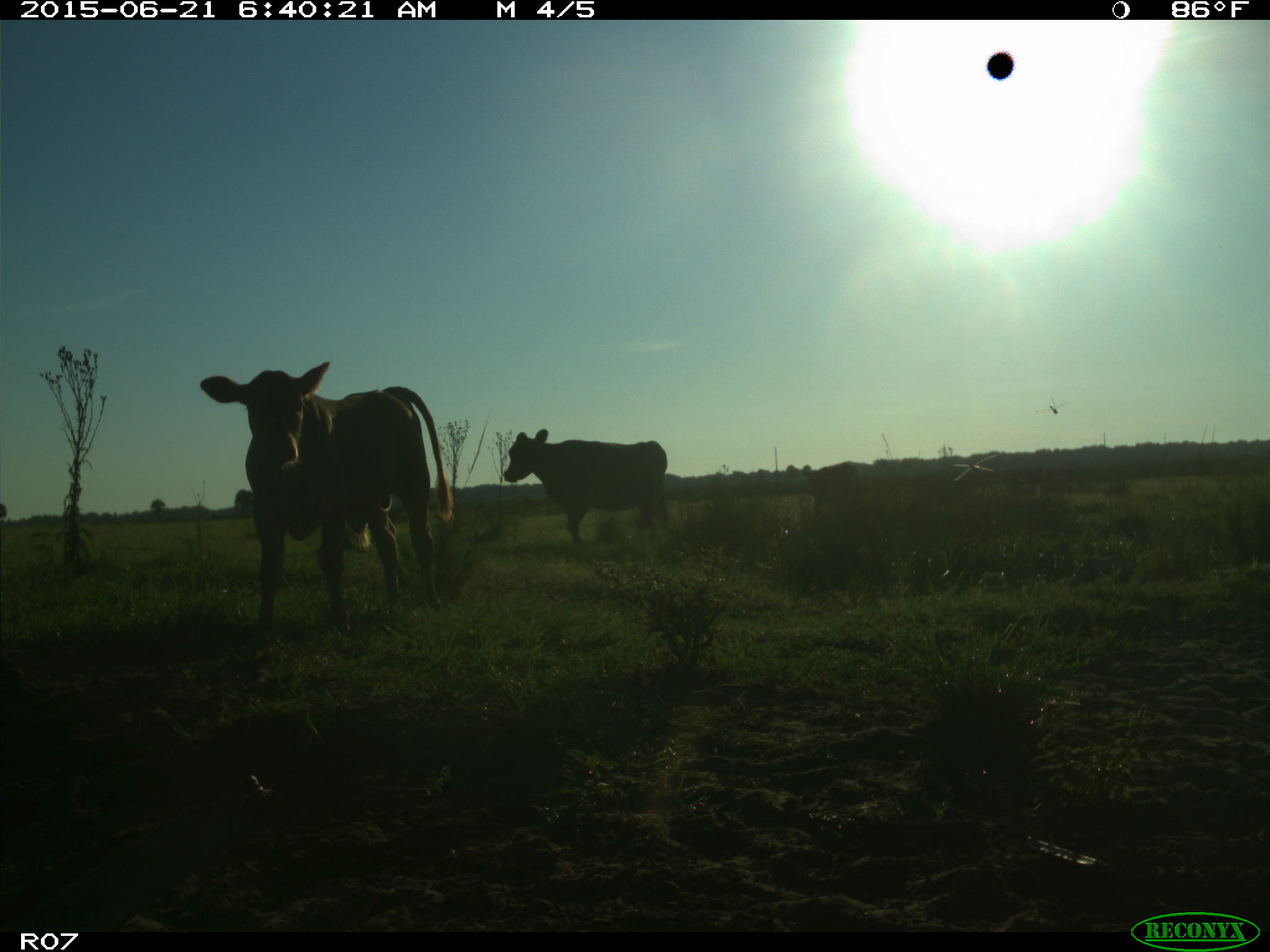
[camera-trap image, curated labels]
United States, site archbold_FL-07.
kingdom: Animalia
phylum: Chordata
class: Mammalia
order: Artiodactyla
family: Bovidae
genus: Bos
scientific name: Bos taurus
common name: domestic cow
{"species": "Bos taurus (domestic cow)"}